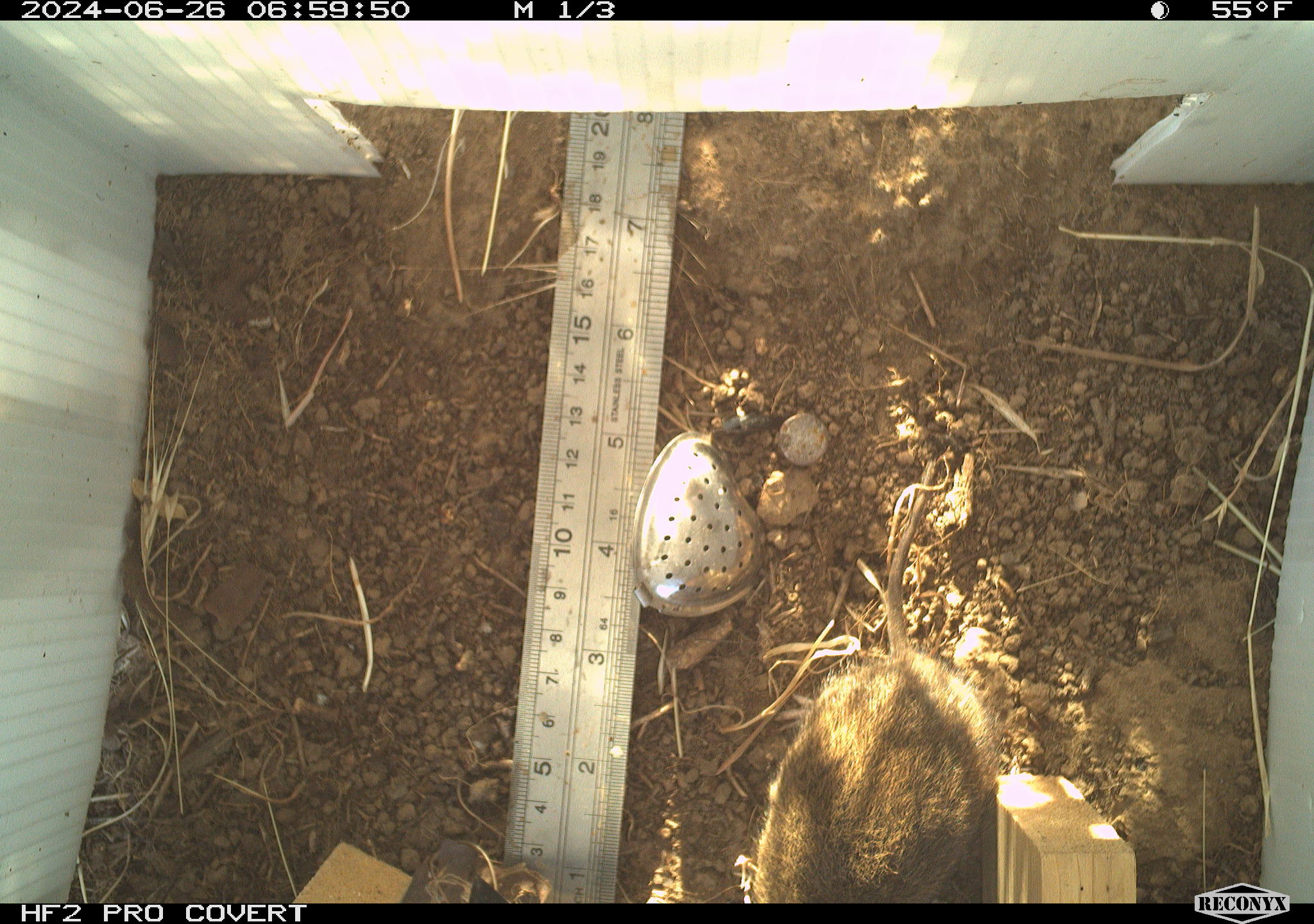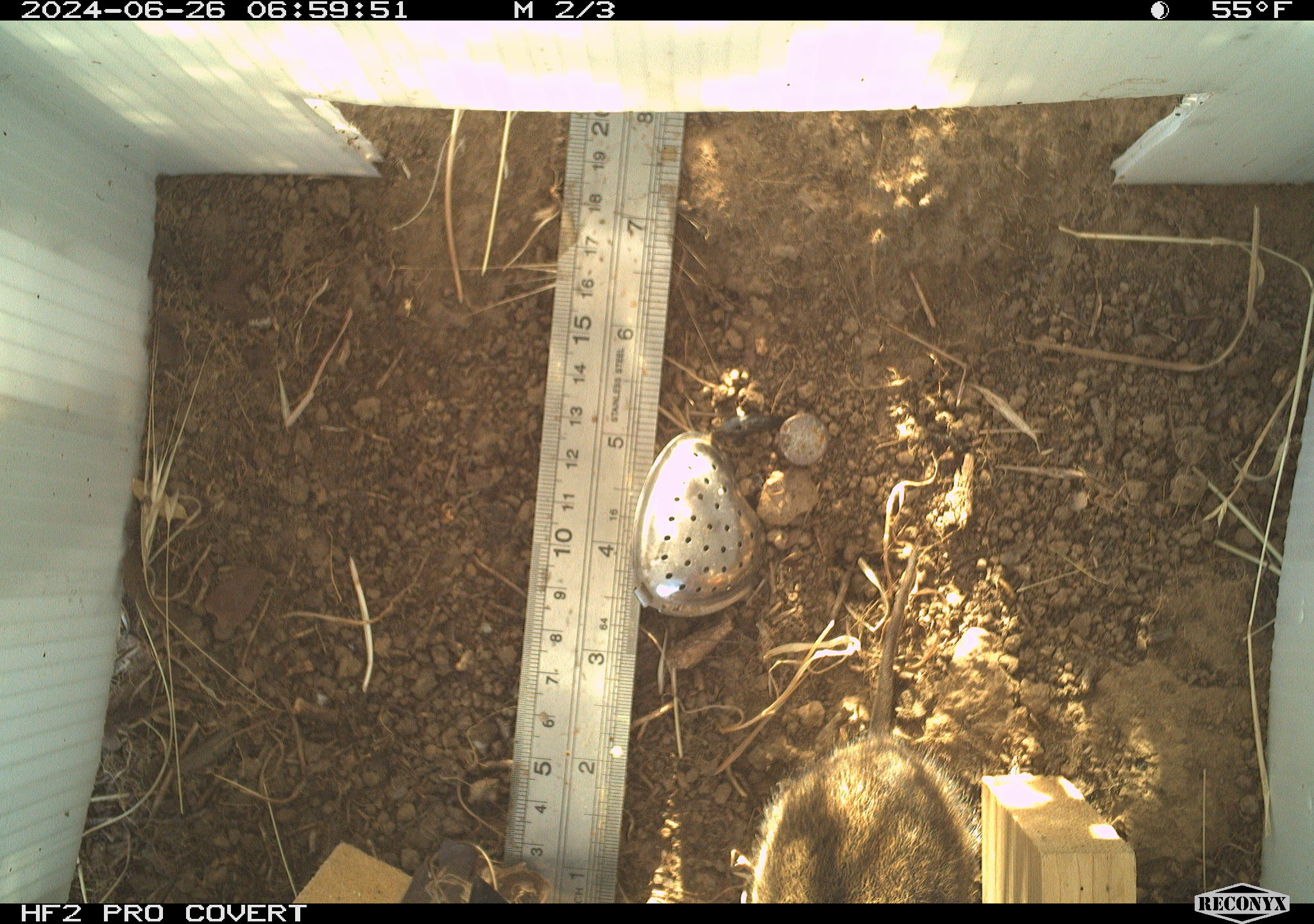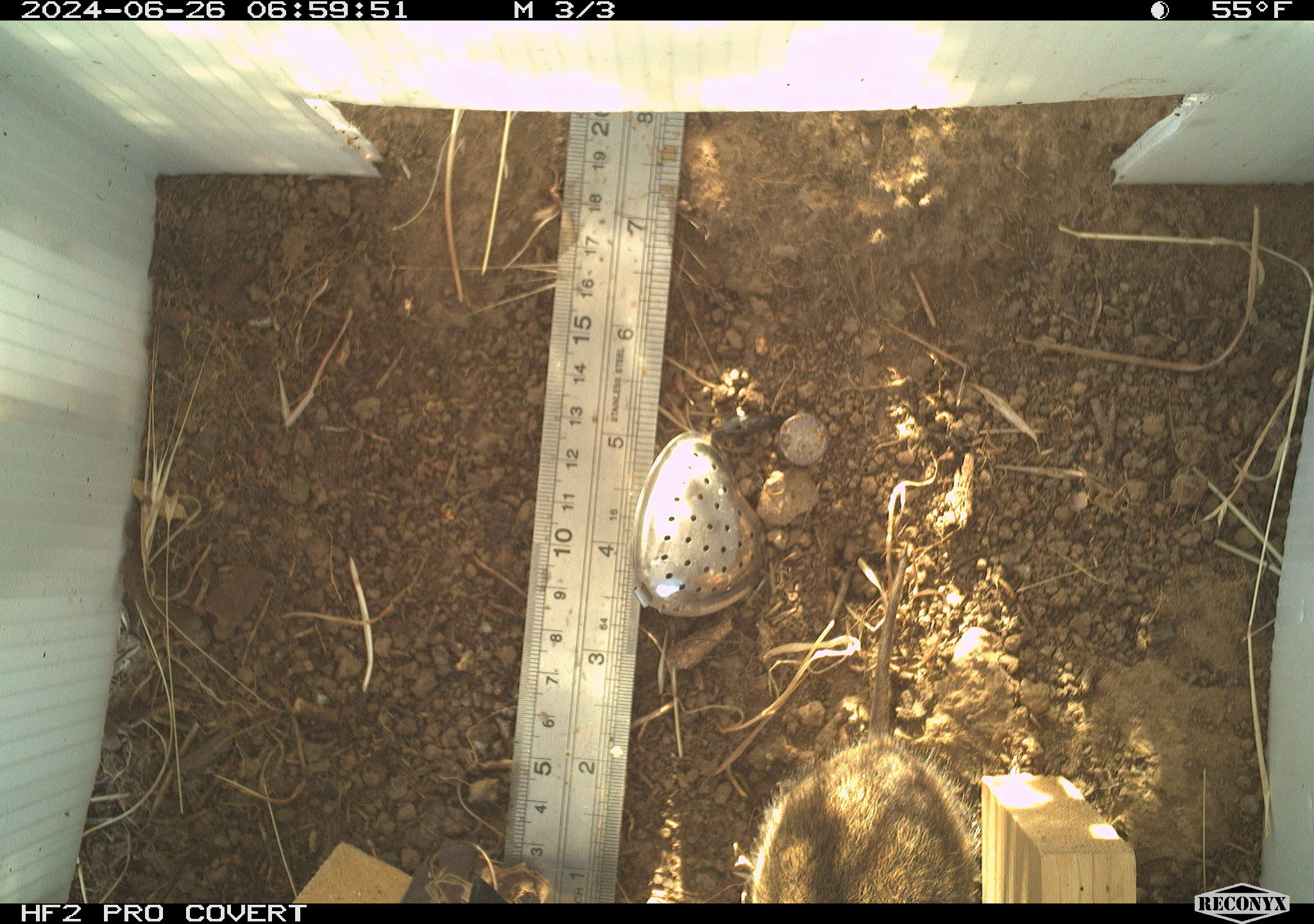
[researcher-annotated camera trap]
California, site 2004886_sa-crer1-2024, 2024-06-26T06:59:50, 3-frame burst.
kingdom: Animalia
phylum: Chordata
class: Mammalia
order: Rodentia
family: Cricetidae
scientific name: Arvicolinae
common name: voles, lemmings, and muskrats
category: arvicolinae subfamily